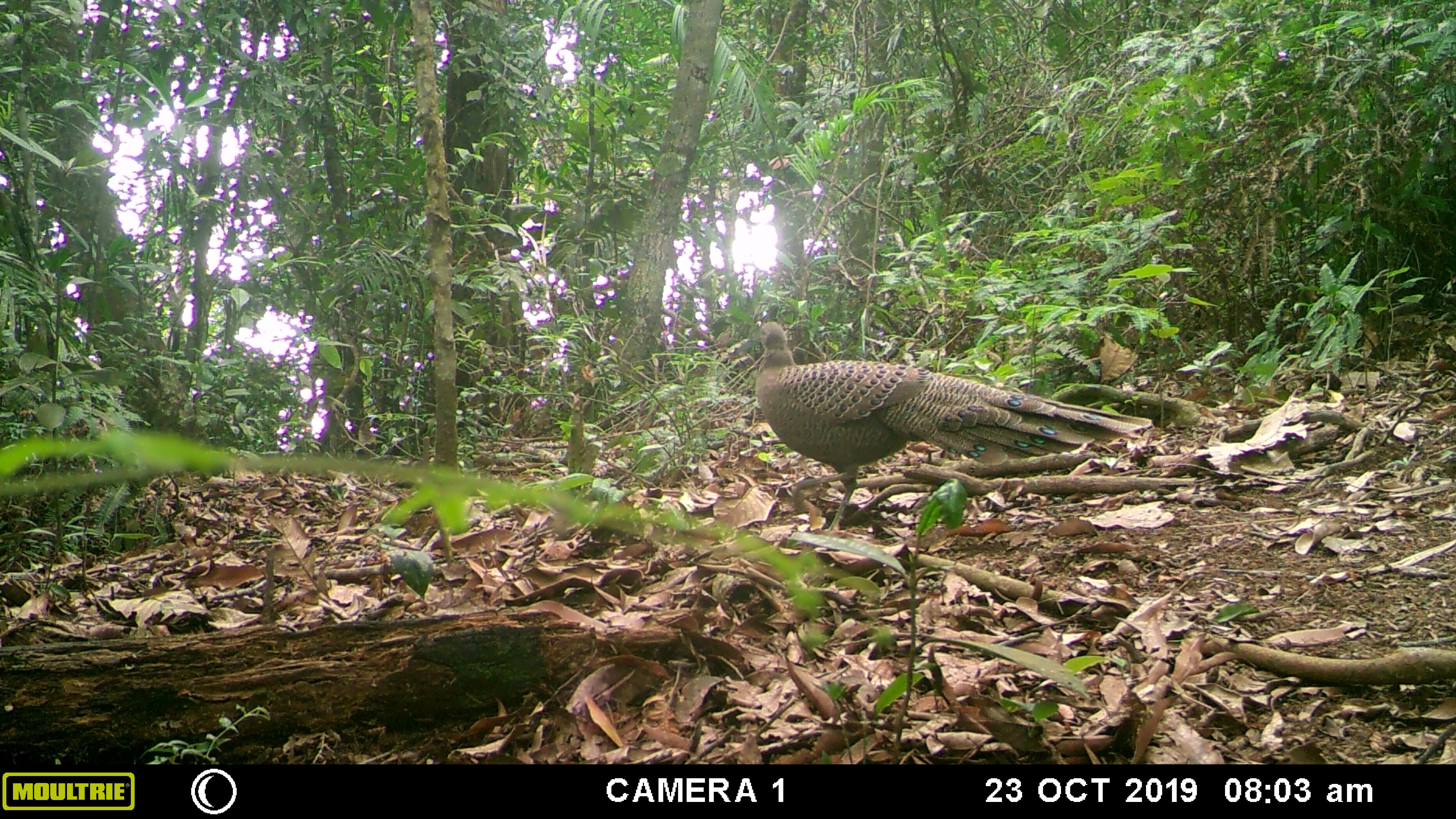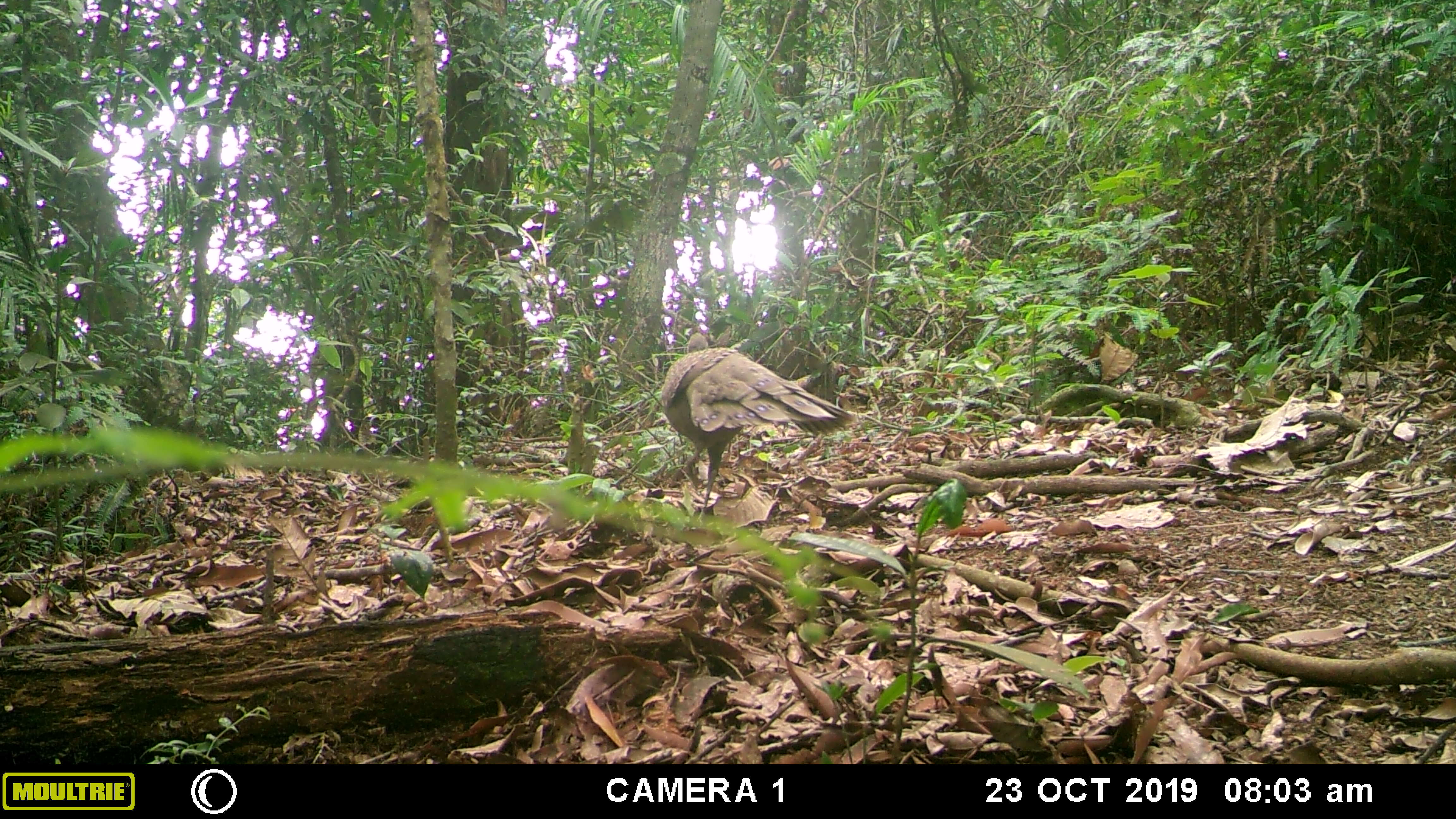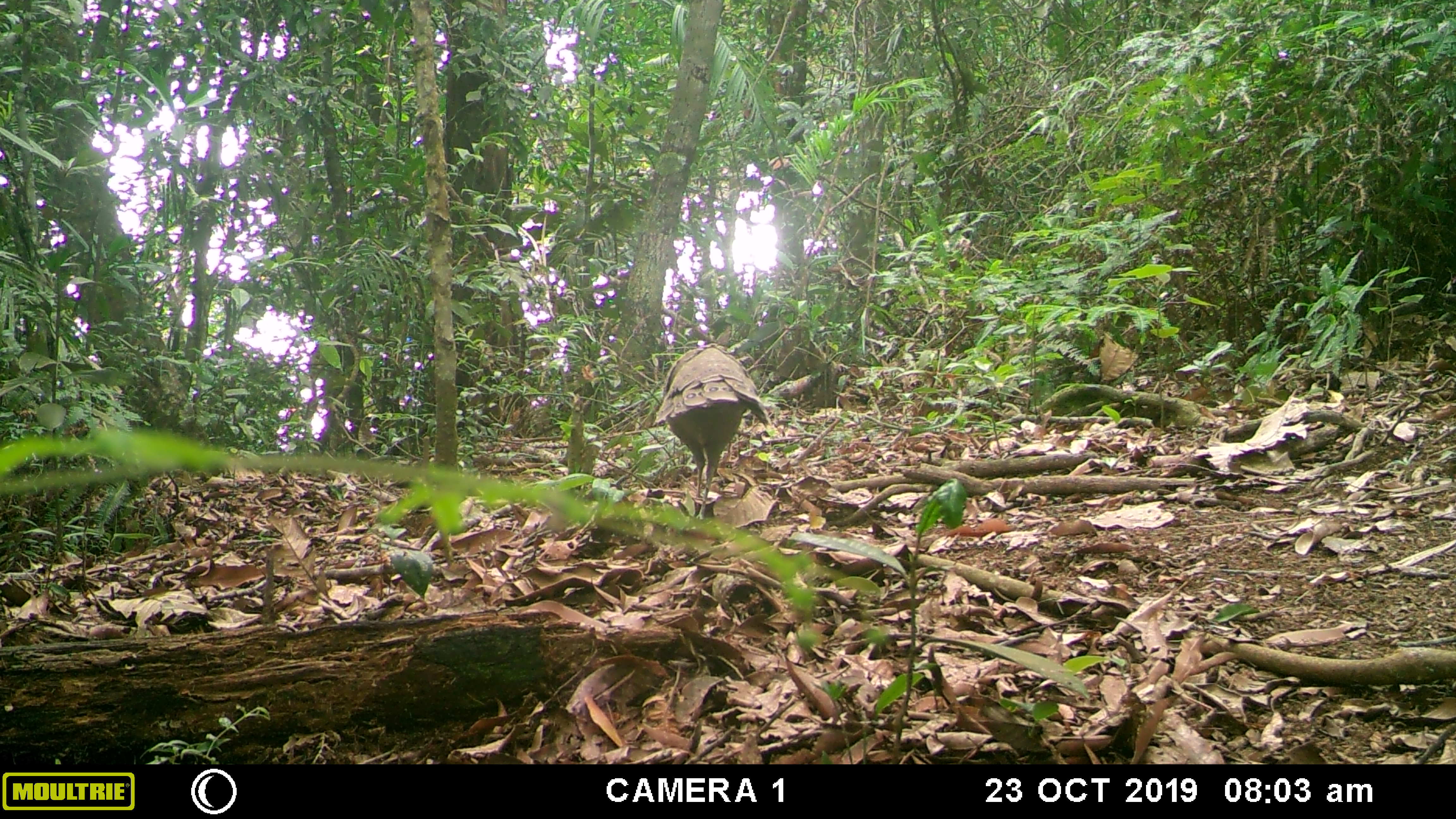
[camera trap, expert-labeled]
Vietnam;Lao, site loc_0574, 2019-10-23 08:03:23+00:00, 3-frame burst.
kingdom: Animalia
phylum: Chordata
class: Aves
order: Galliformes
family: Phasianidae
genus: Polyplectron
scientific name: Polyplectron bicalcaratum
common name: gray peacock-pheasant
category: grey peacock pheasant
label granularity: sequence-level